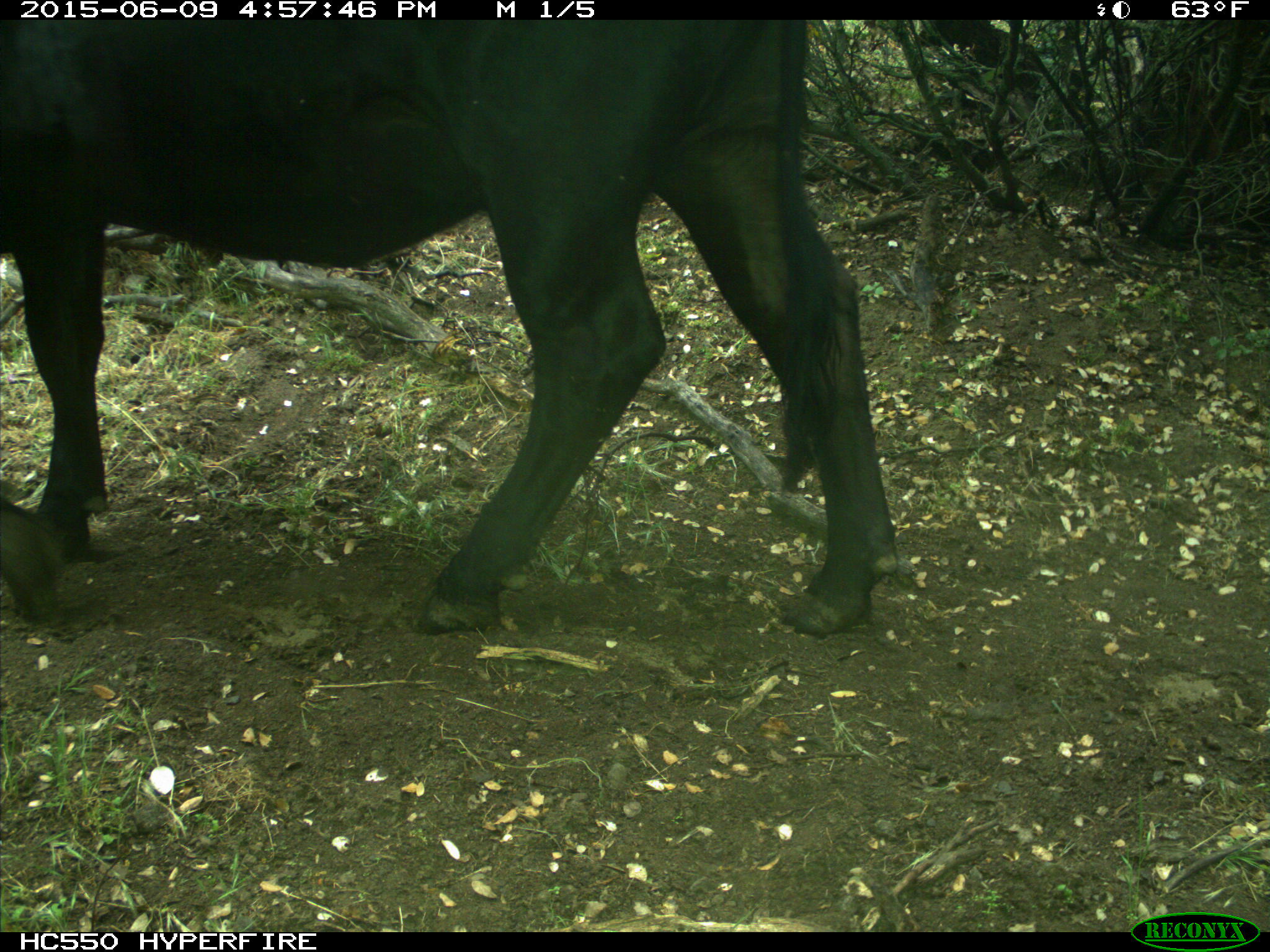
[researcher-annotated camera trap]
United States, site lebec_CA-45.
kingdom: Animalia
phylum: Chordata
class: Mammalia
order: Artiodactyla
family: Bovidae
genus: Bos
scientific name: Bos taurus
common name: domestic cow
Bos taurus (domestic cow).